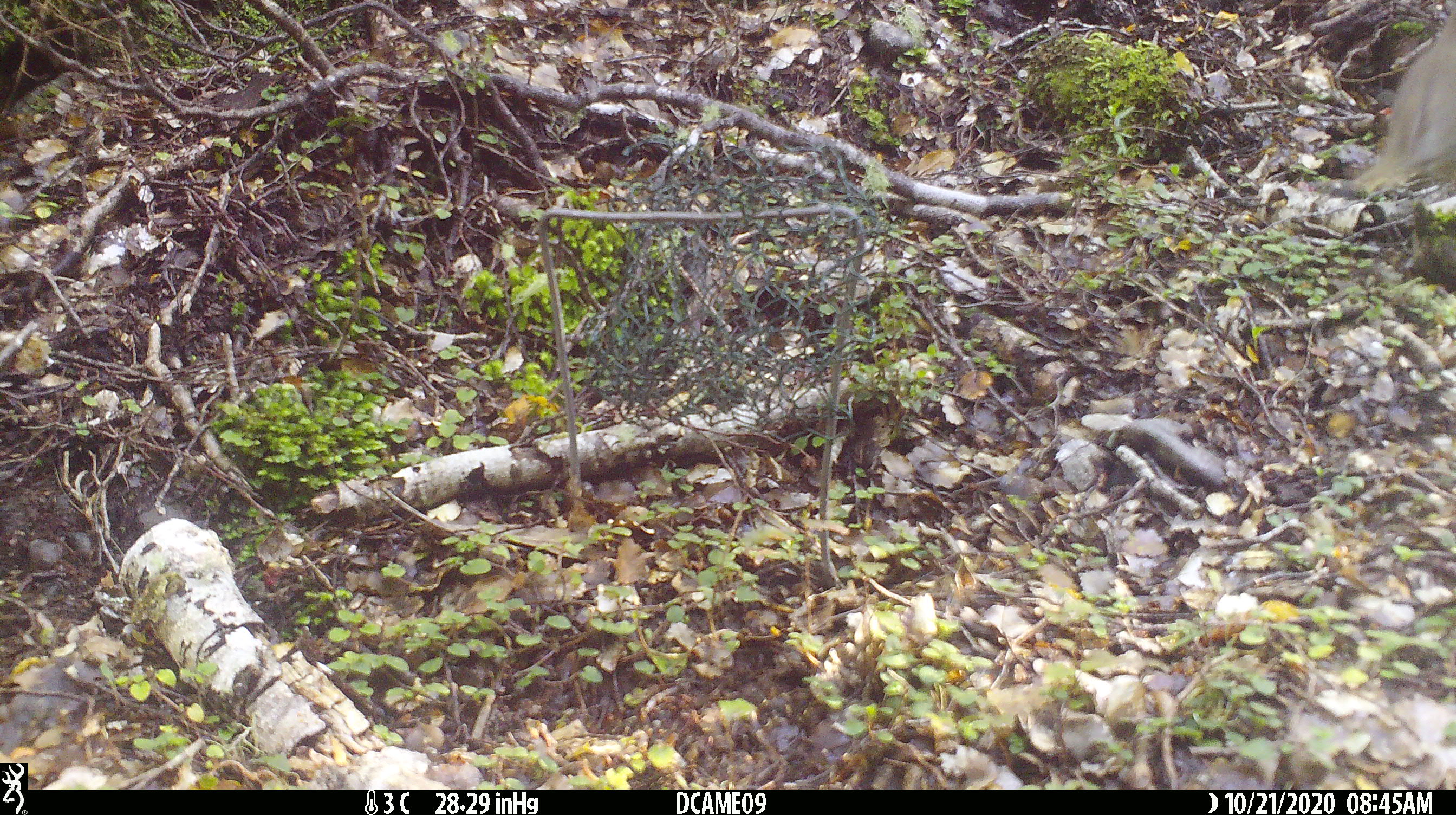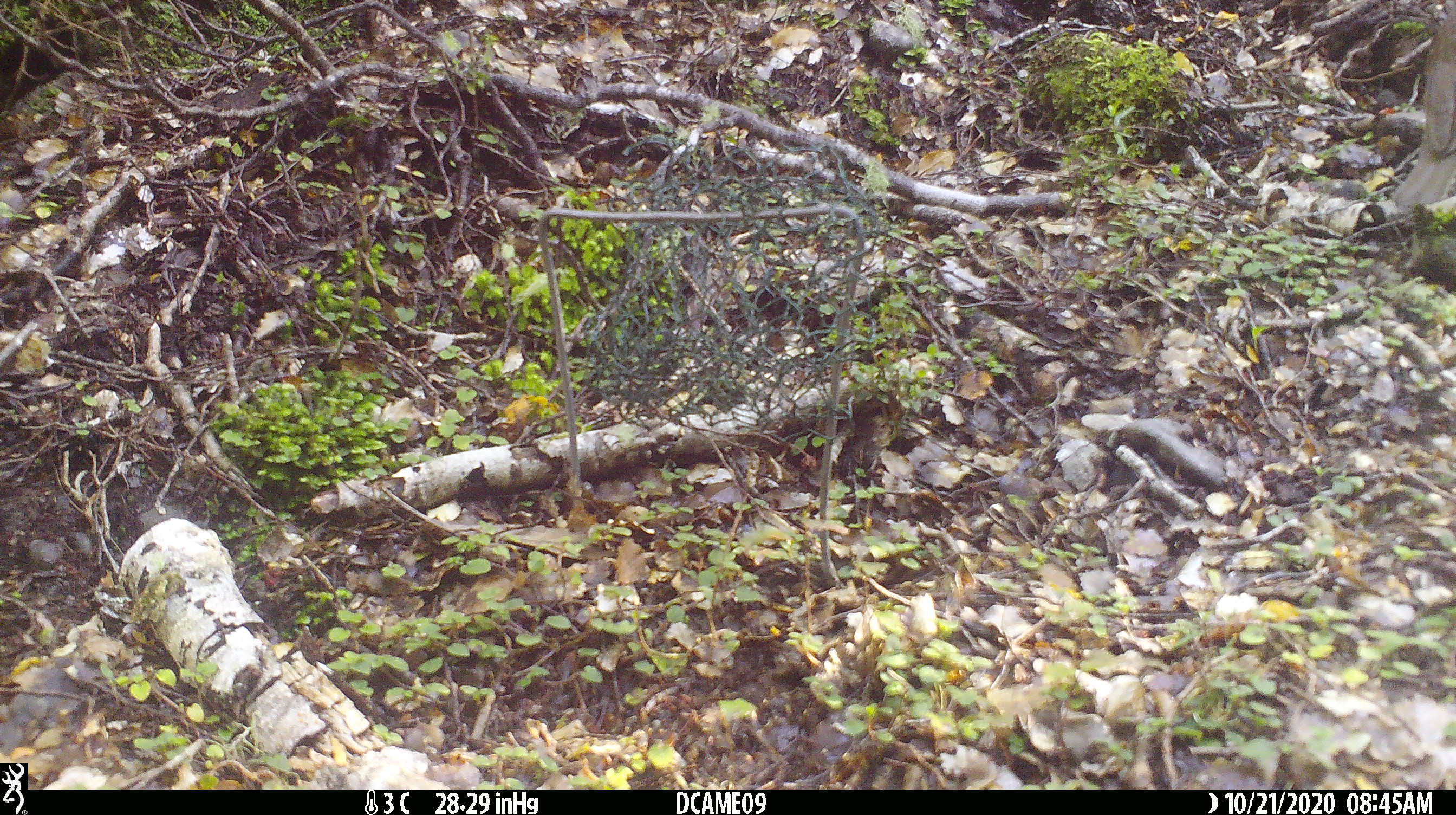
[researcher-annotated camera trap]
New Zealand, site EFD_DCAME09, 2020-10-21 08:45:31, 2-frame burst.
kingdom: Animalia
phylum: Chordata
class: Aves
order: Passeriformes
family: Turdidae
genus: Turdus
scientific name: Turdus philomelos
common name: song thrush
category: thrush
Thrush (song thrush) (Turdus philomelos).